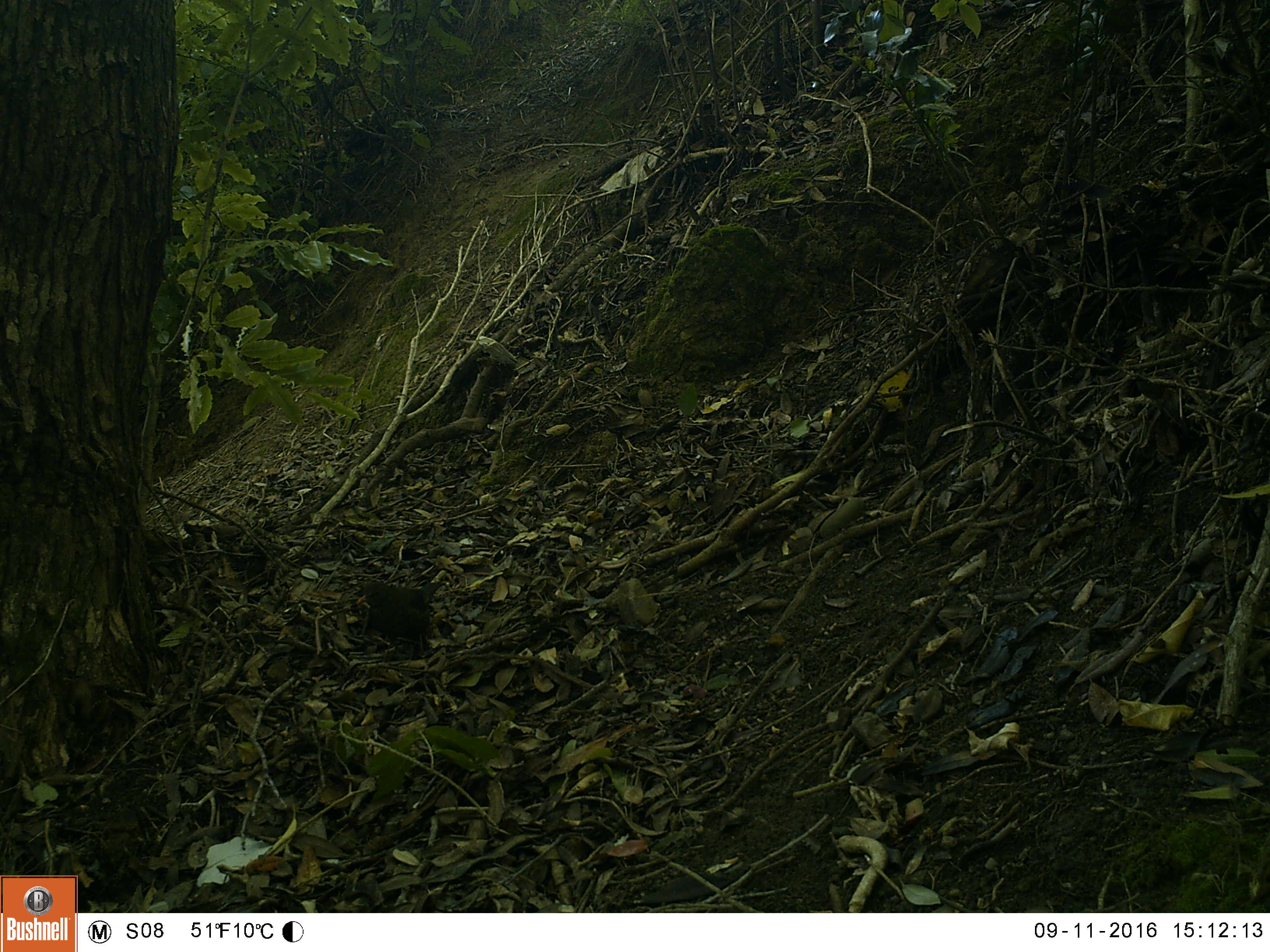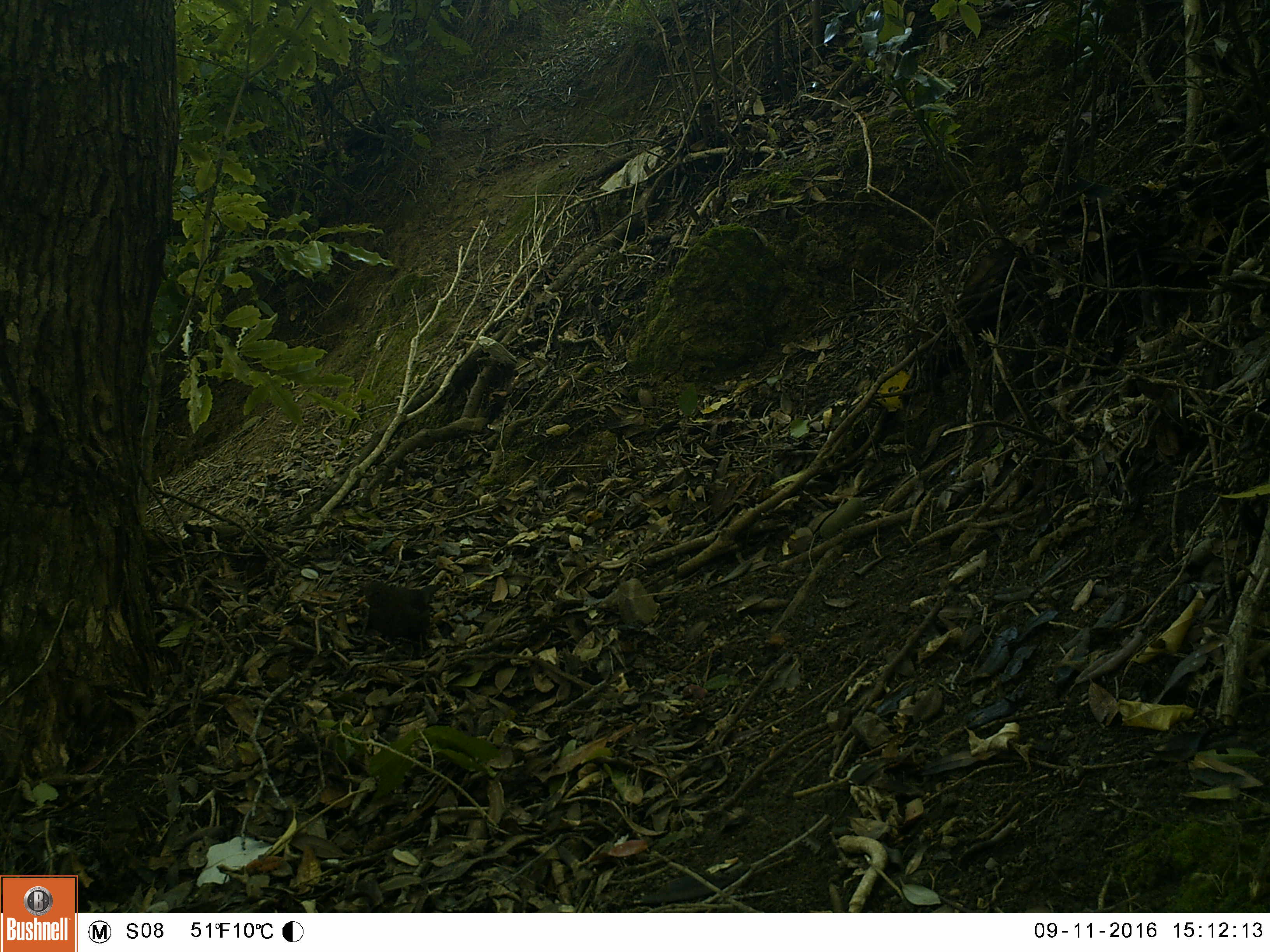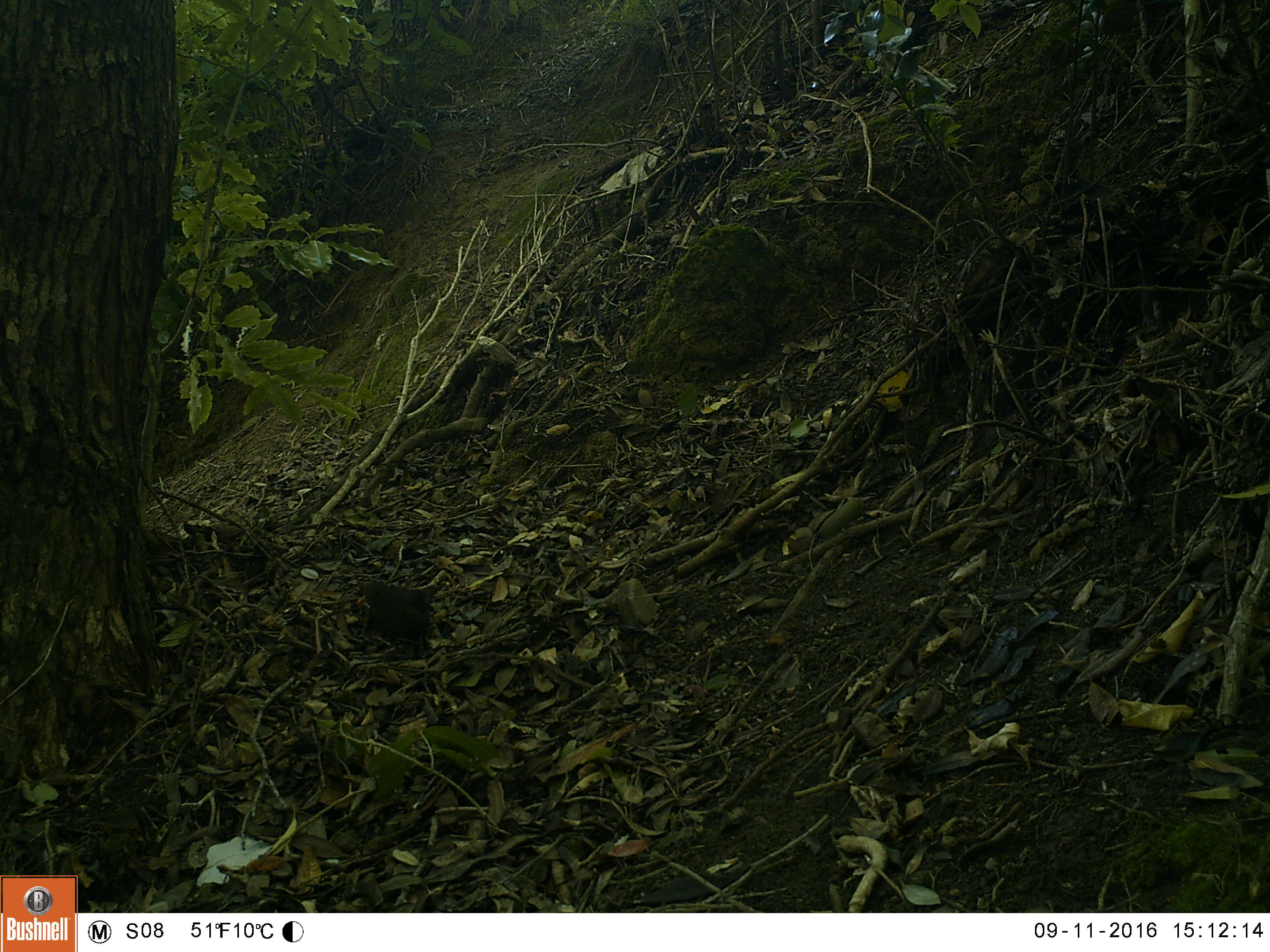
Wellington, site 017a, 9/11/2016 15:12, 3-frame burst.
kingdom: Animalia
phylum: Chordata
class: Aves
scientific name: Aves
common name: bird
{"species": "bird (Aves)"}